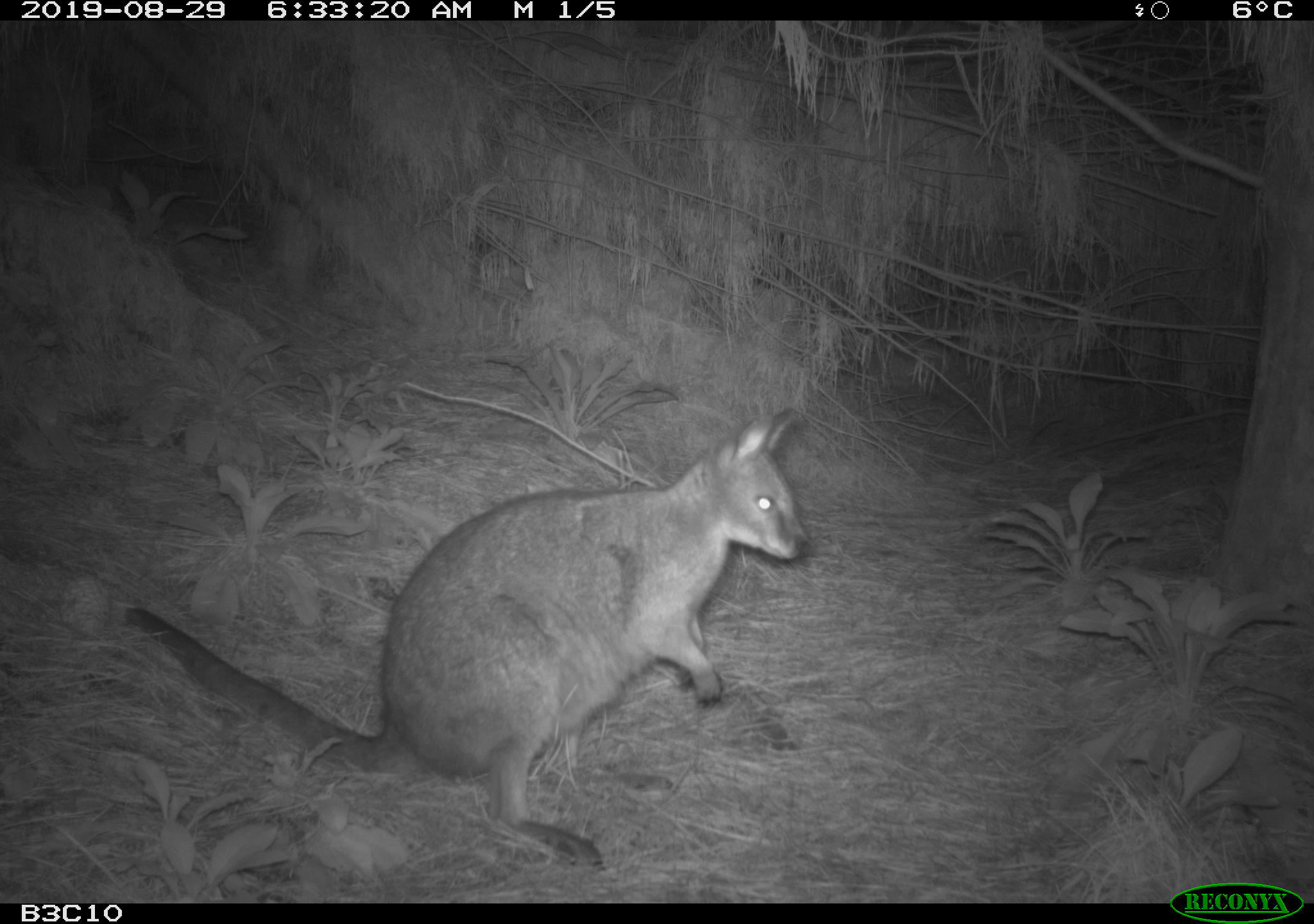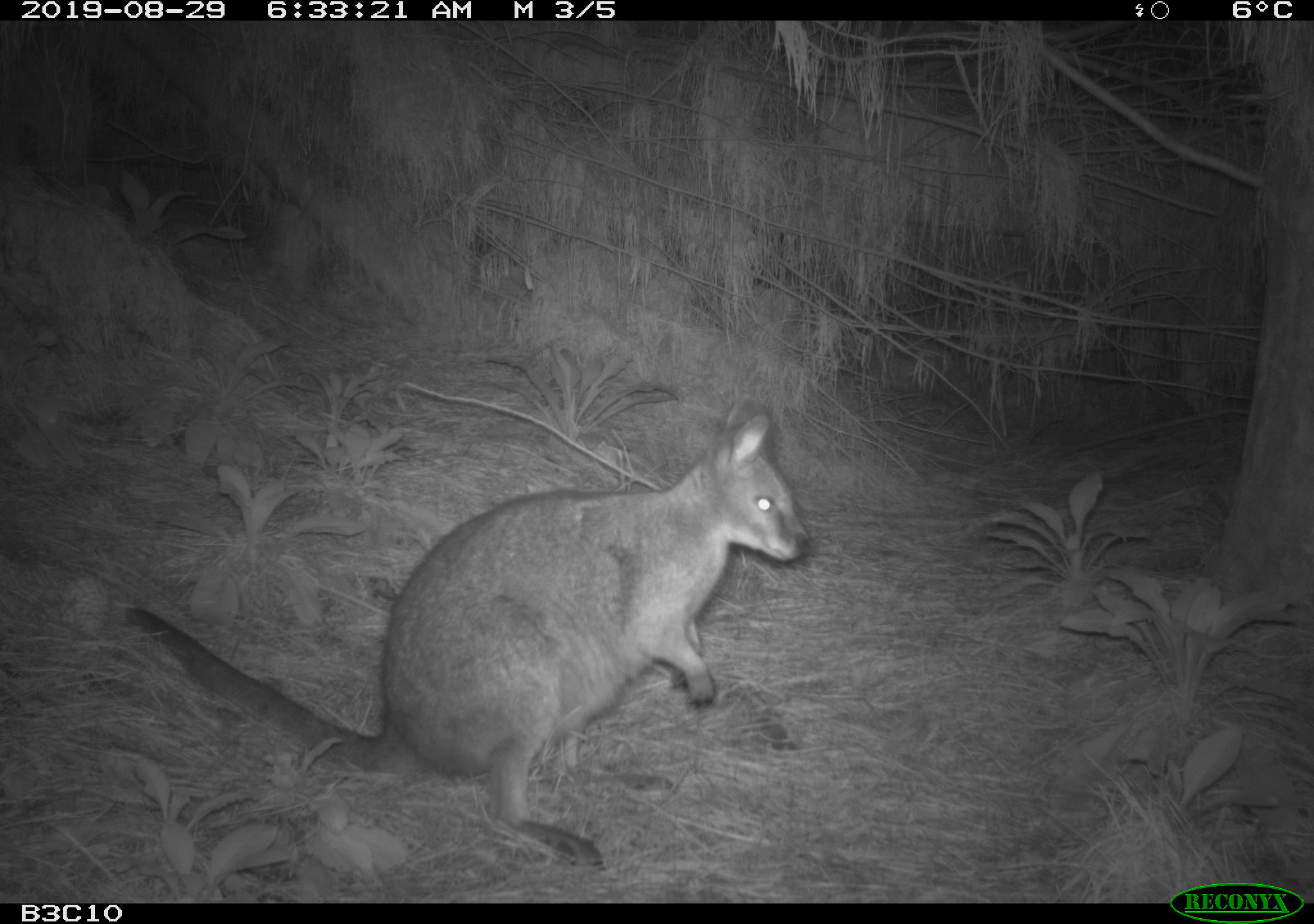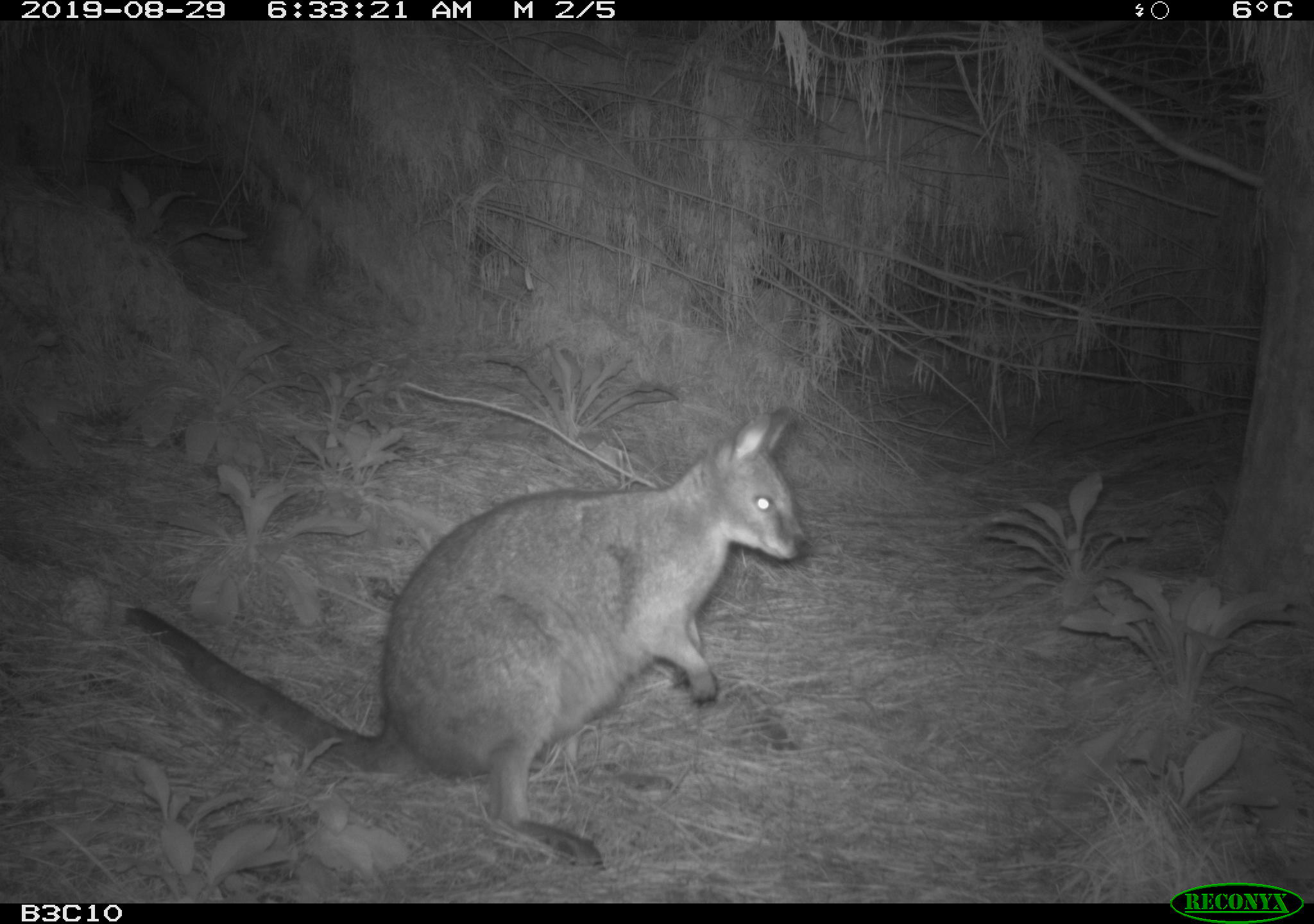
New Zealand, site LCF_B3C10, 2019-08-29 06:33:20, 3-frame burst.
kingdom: Animalia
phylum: Chordata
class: Mammalia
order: Diprotodontia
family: Macropodidae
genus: Notamacropus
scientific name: Notamacropus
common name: wallaby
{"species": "wallaby (Notamacropus)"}